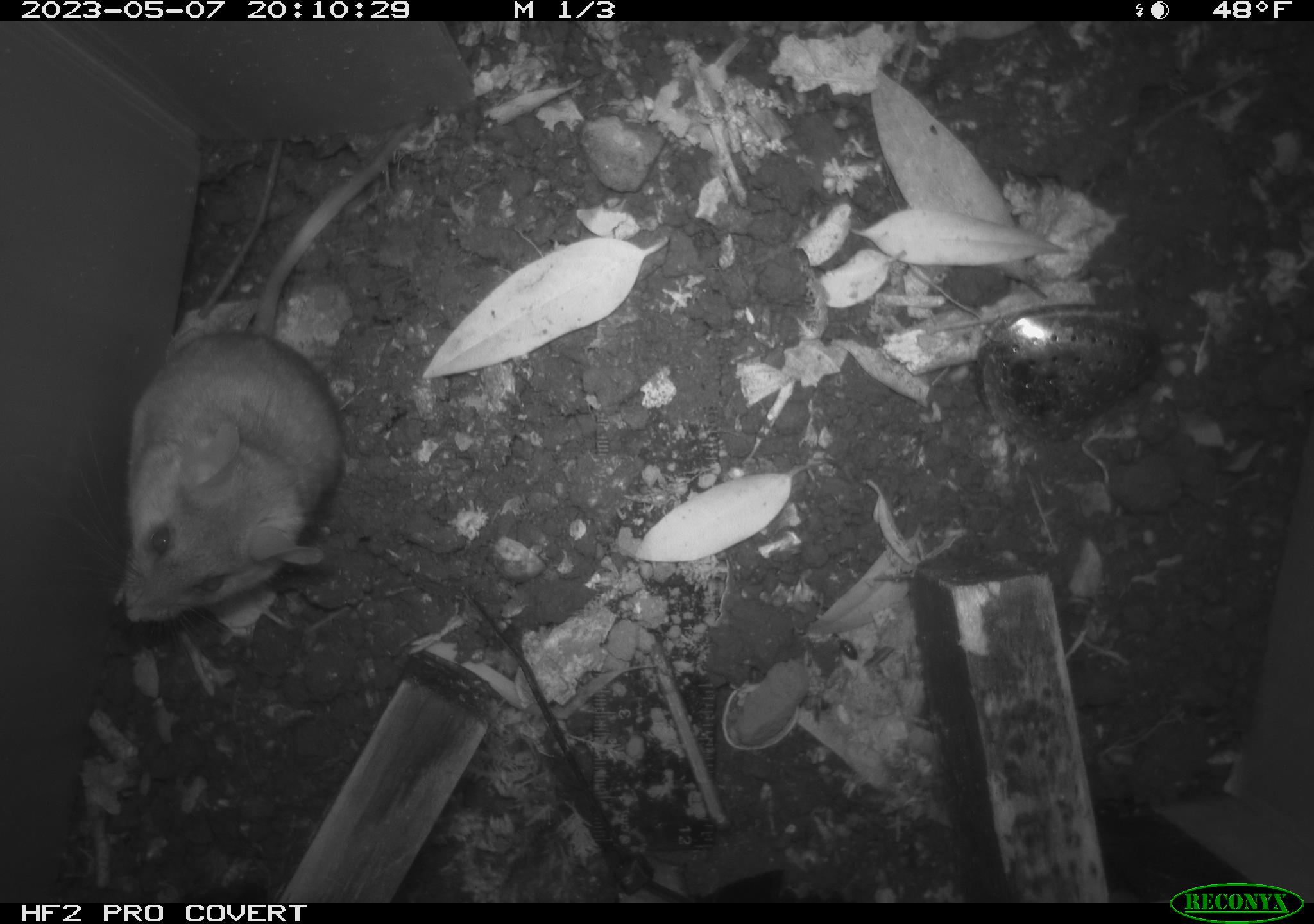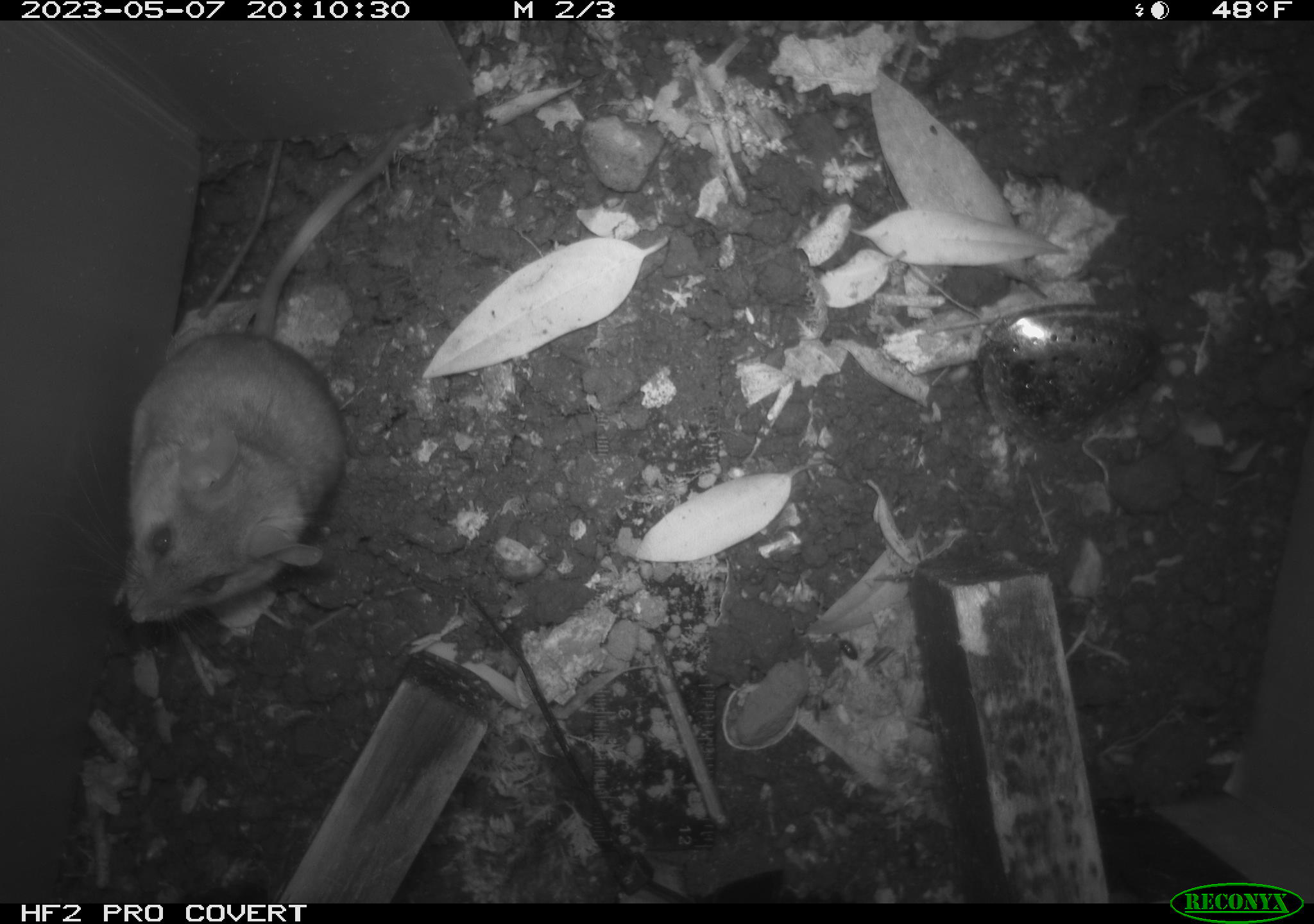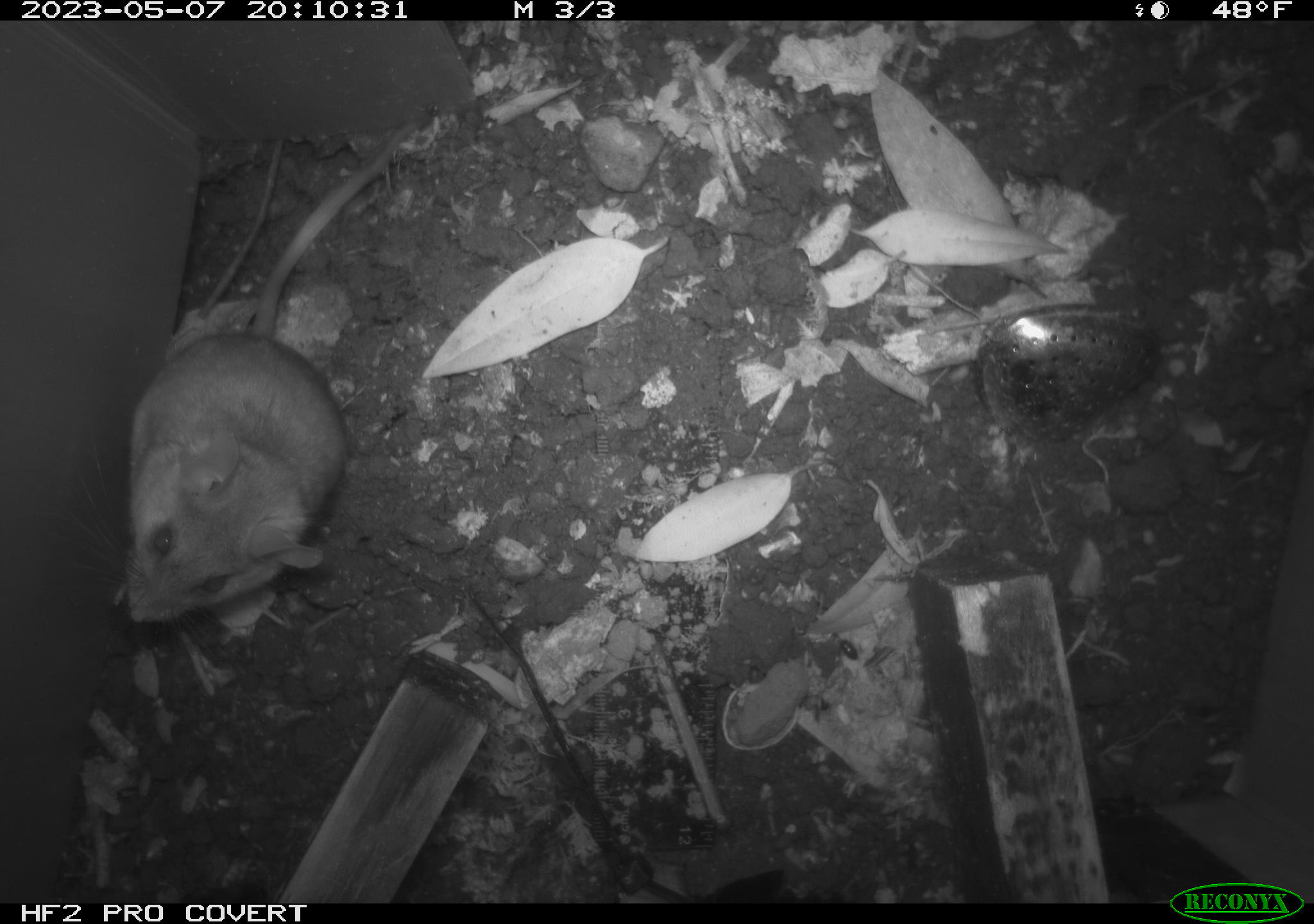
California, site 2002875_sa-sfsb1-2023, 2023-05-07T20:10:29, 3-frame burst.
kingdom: Animalia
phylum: Chordata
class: Mammalia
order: Rodentia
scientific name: Rodentia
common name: mouse species